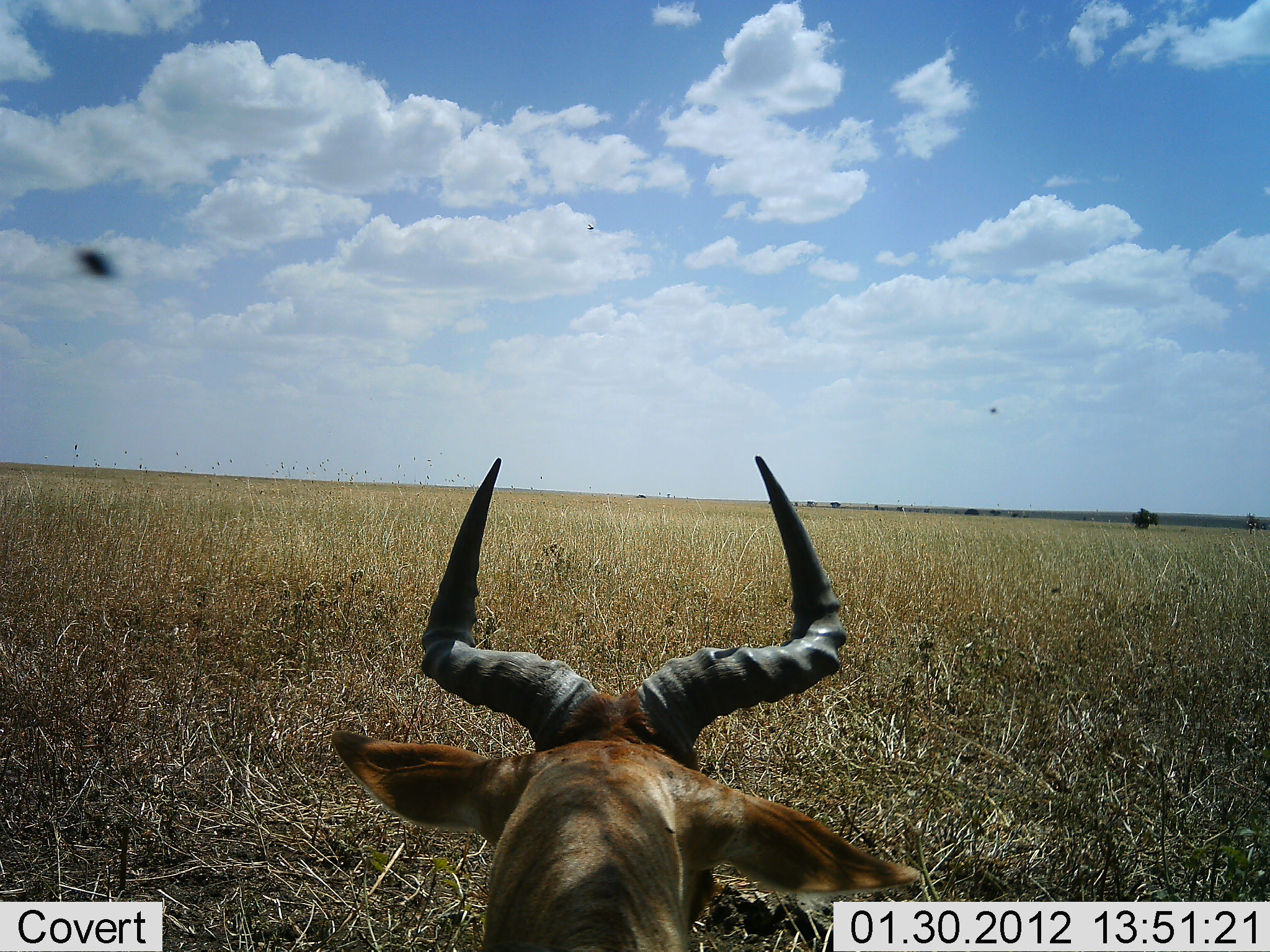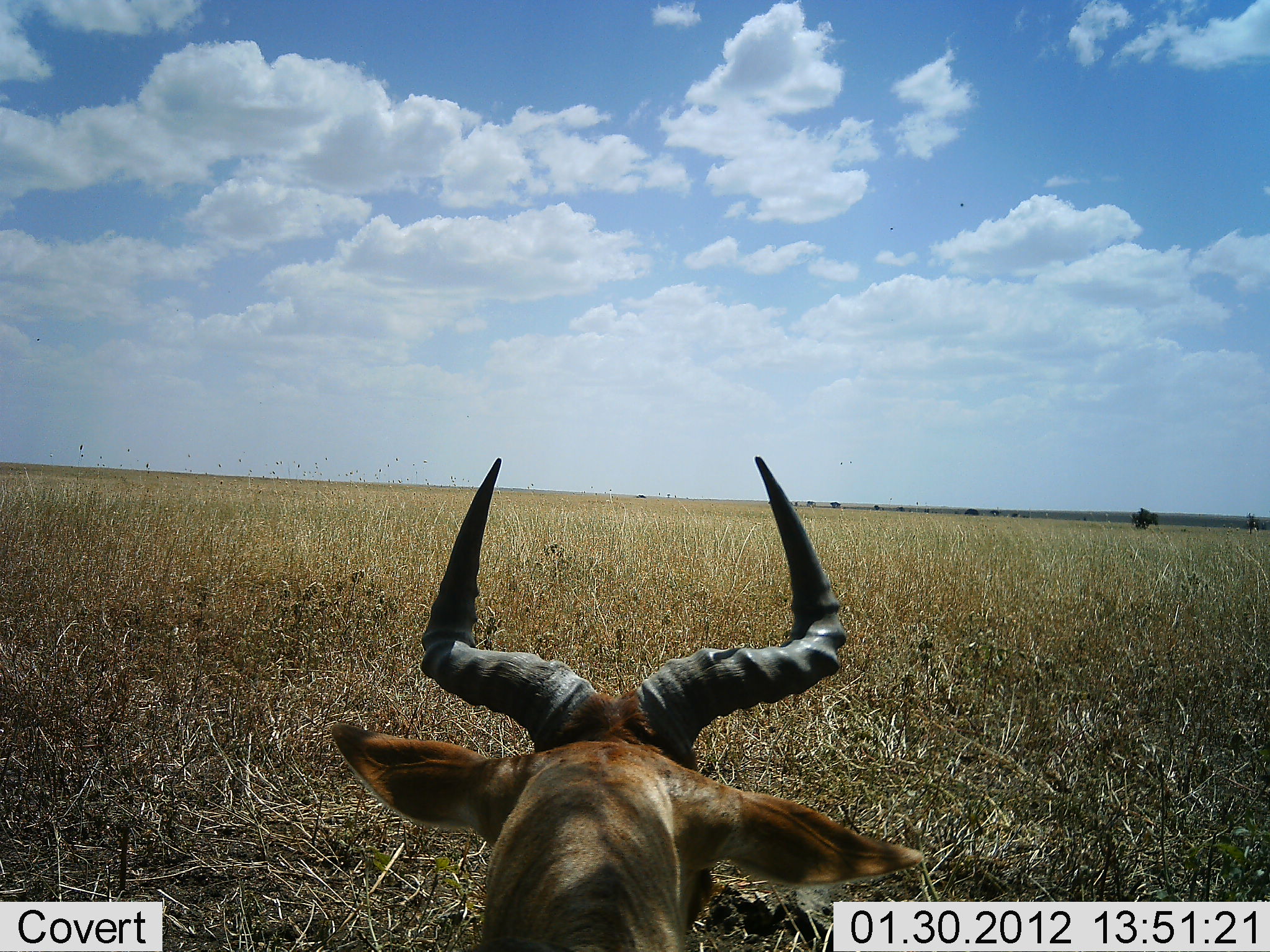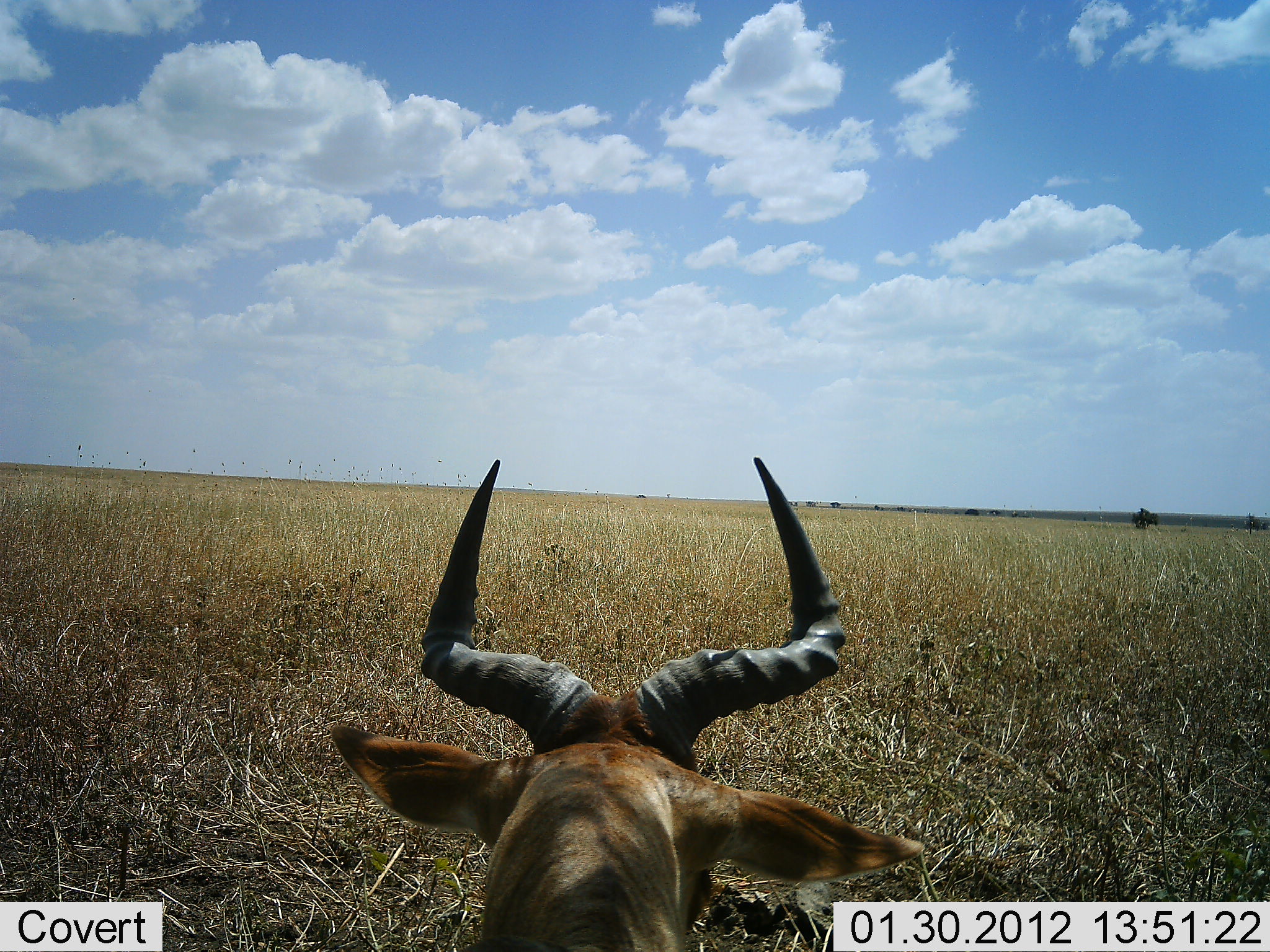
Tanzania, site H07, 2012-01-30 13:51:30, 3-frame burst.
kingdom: Animalia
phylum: Chordata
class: Mammalia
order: Artiodactyla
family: Bovidae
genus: Alcelaphus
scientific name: Alcelaphus buselaphus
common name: hartebeest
Hartebeest (Alcelaphus buselaphus), count 1. Behavior (volunteer vote fractions): standing 11%, resting 78%, moving 11%, interacting 0%. Young present (vote fraction): 0%. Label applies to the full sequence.